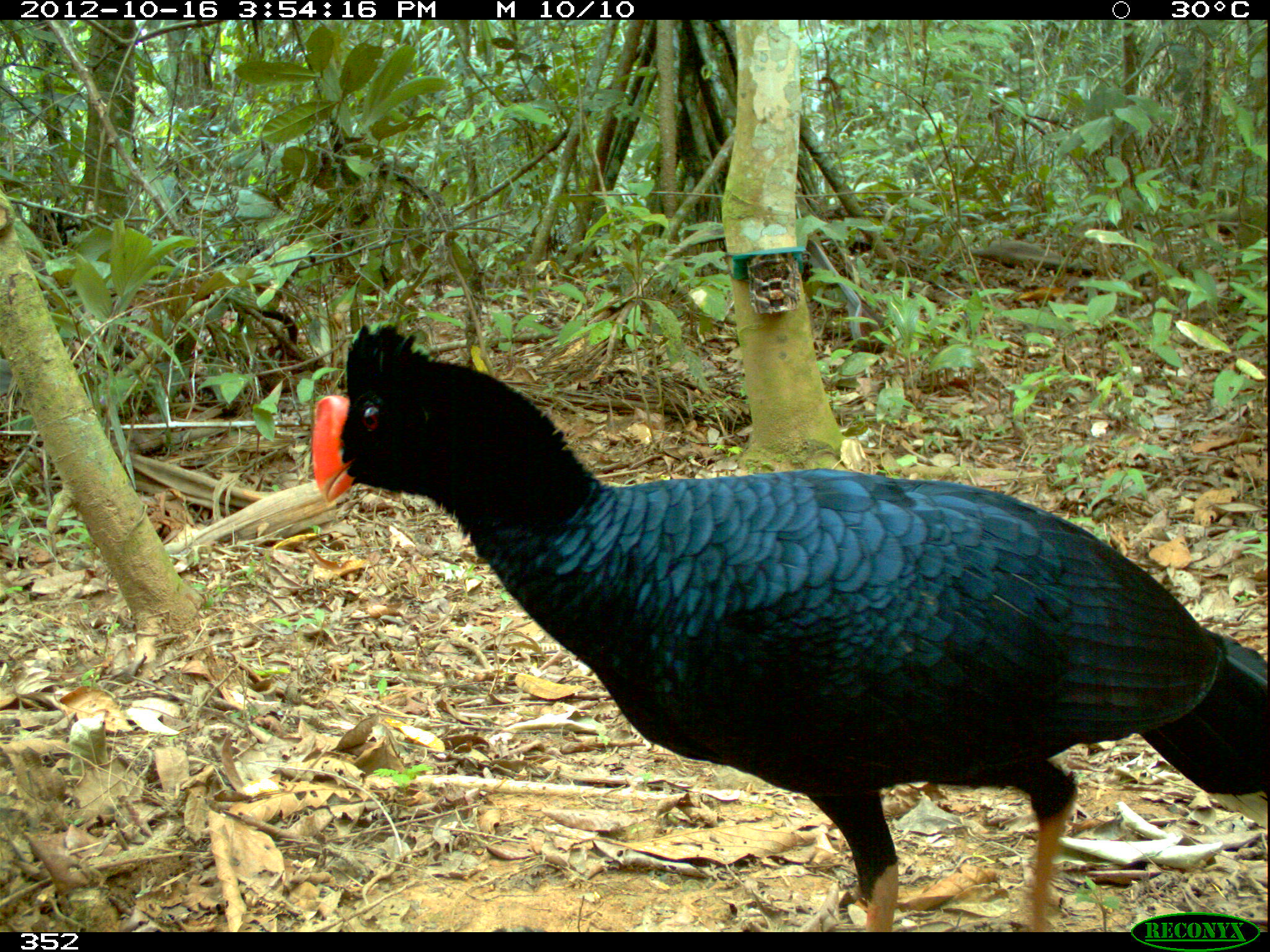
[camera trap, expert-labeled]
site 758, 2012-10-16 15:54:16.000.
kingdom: Animalia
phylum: Chordata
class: Aves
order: Galliformes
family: Cracidae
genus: Mitu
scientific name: Mitu tuberosum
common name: razor-billed curassow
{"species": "Mitu tuberosum (razor-billed curassow)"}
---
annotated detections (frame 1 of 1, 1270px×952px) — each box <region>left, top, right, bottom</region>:
mitu tuberosum: <region>309, 321, 1264, 932</region>